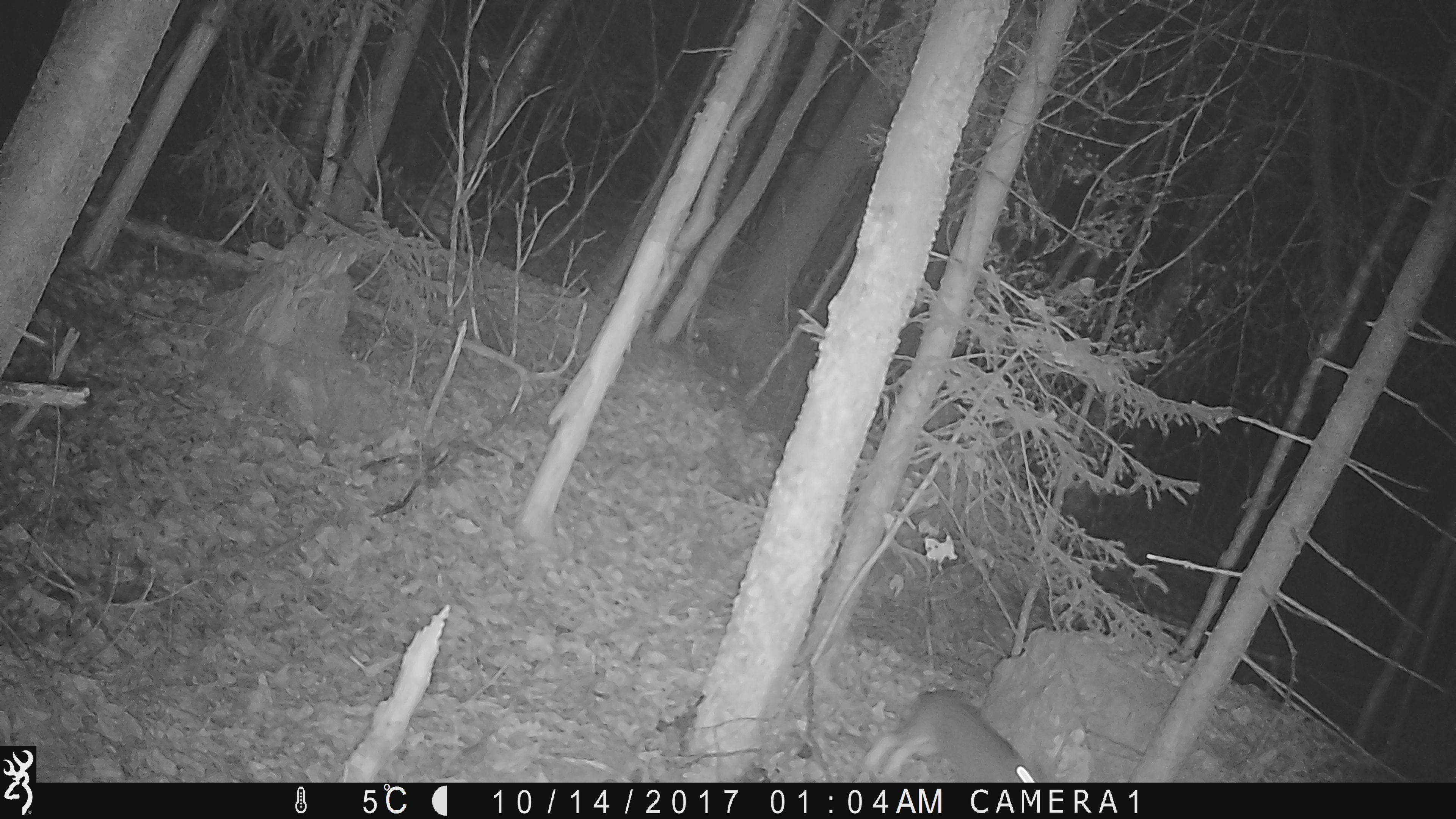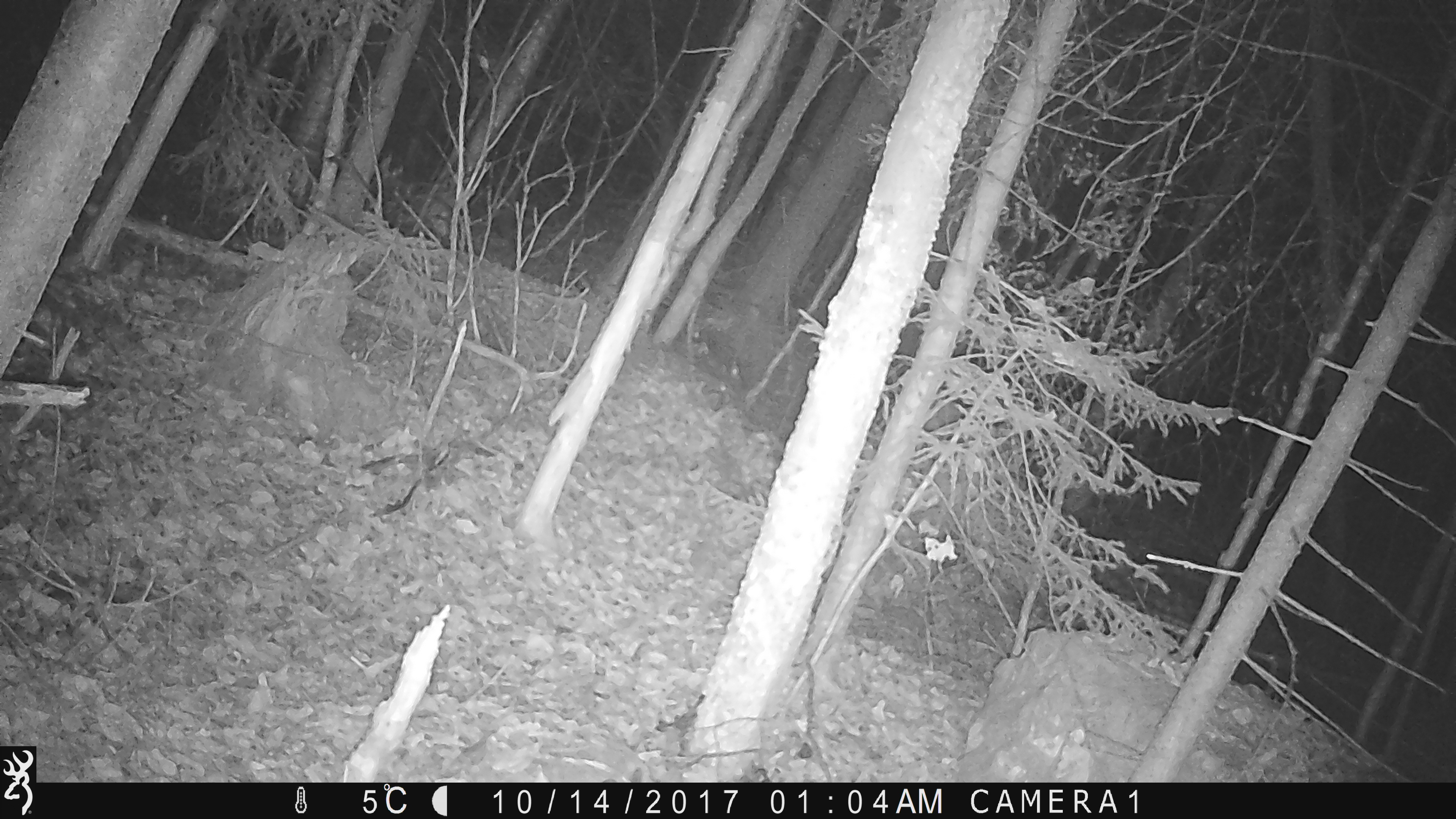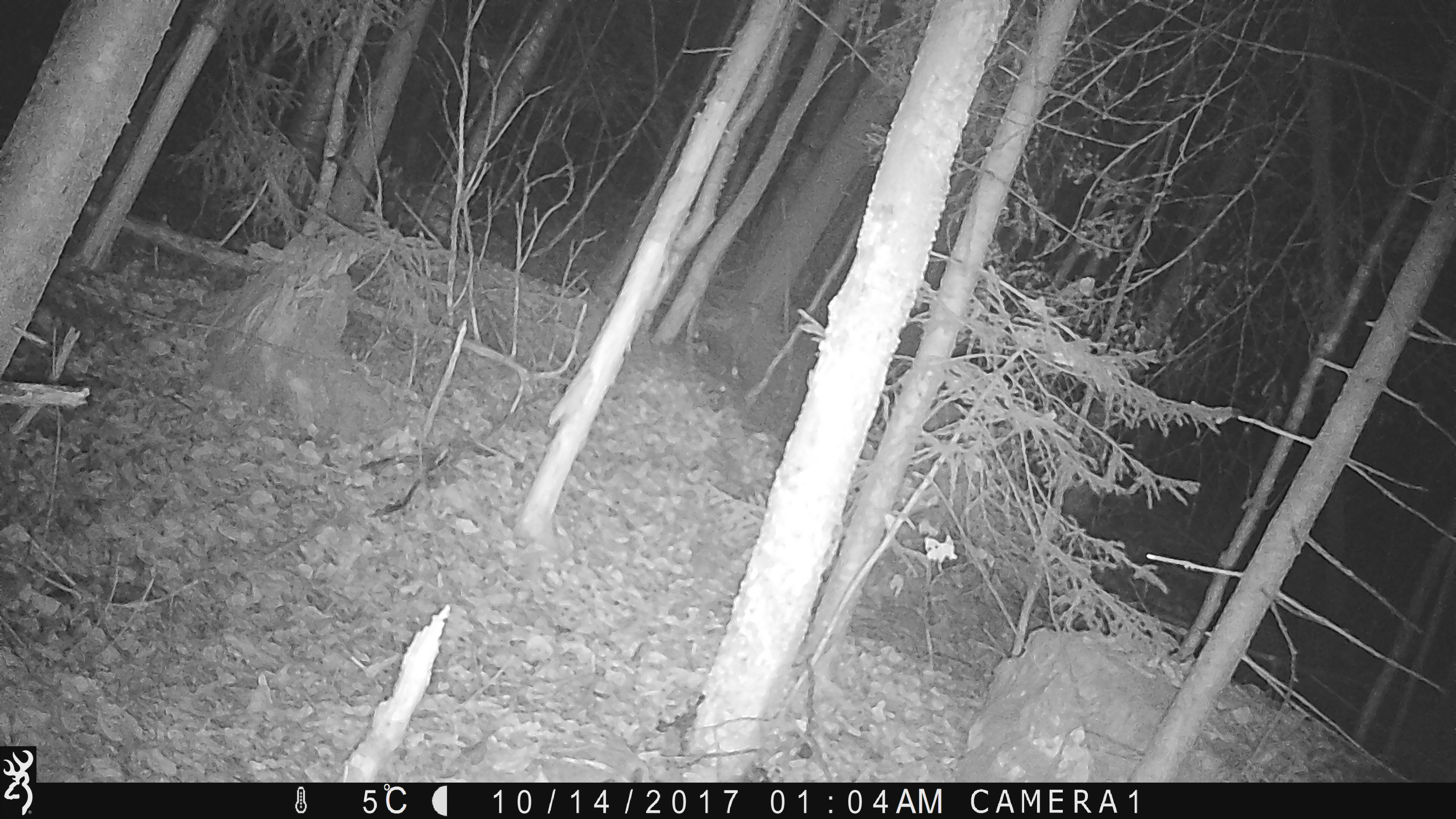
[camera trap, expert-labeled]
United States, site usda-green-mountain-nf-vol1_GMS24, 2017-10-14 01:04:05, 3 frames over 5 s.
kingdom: Animalia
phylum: Chordata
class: Mammalia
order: Lagomorpha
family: Leporidae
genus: Lepus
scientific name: Lepus americanus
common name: snowshoe hare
Snowshoe hare (Lepus americanus).